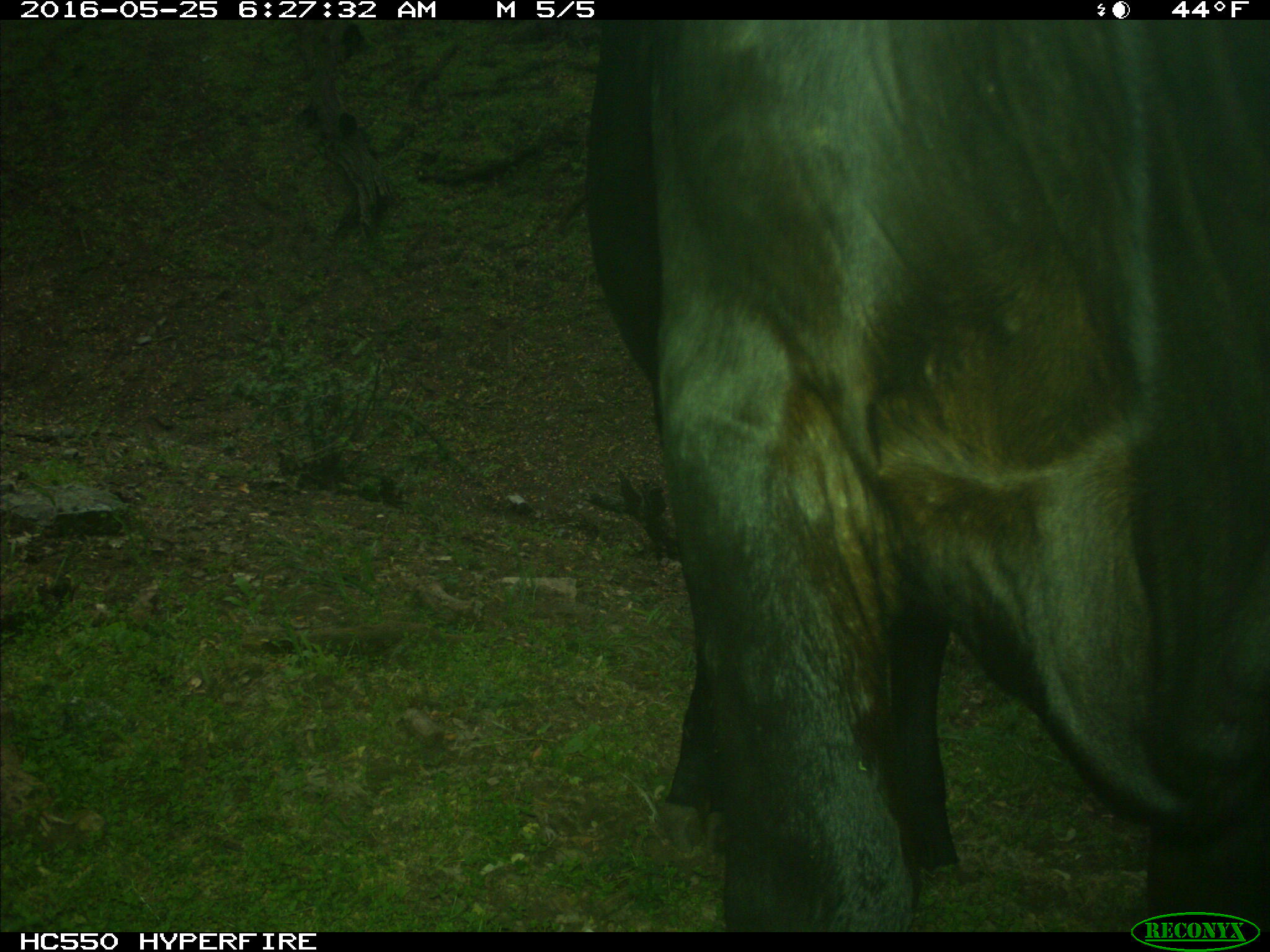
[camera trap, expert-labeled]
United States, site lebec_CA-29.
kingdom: Animalia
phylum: Chordata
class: Mammalia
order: Artiodactyla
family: Bovidae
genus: Bos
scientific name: Bos taurus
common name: domestic cow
Bos taurus (domestic cow).